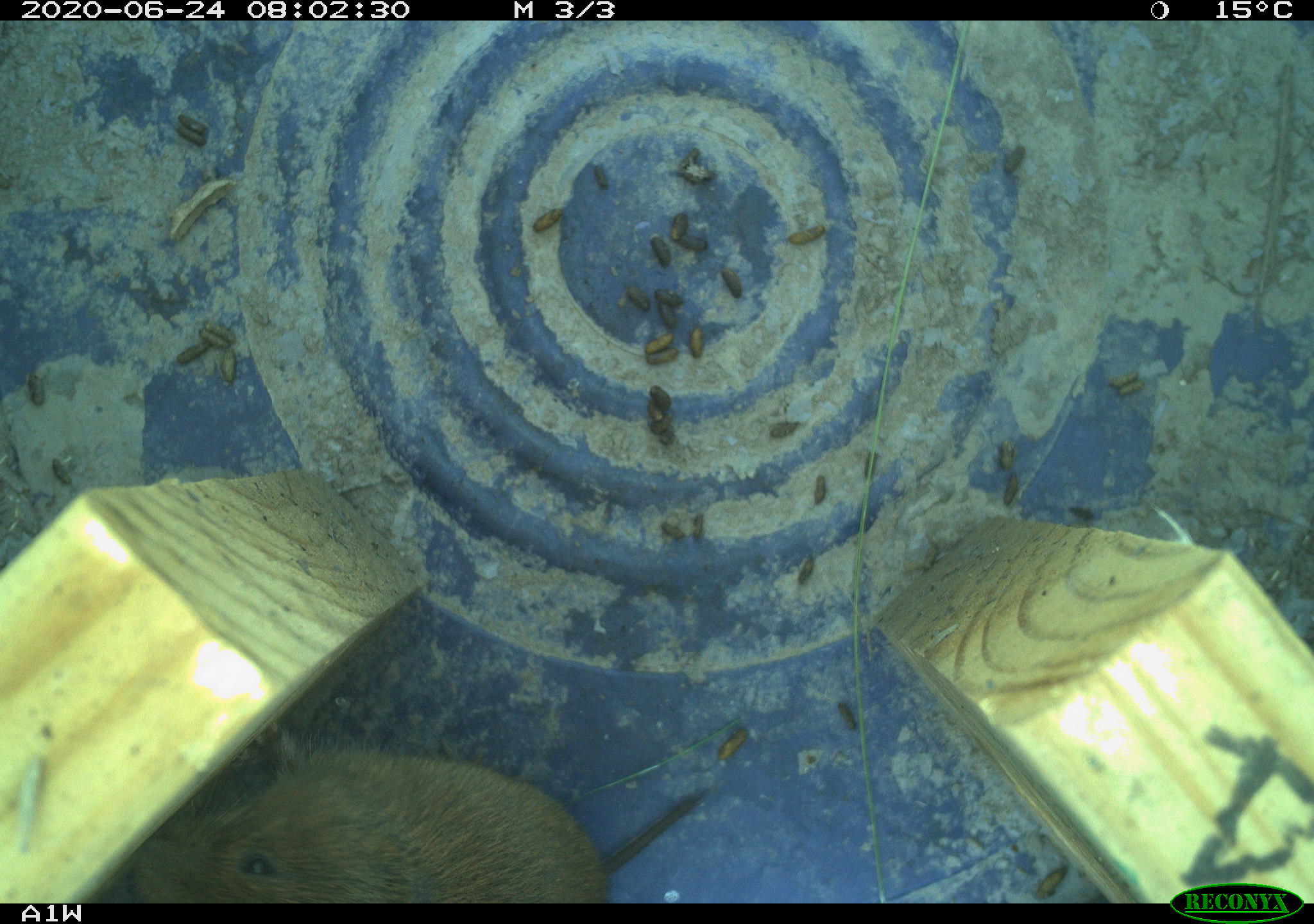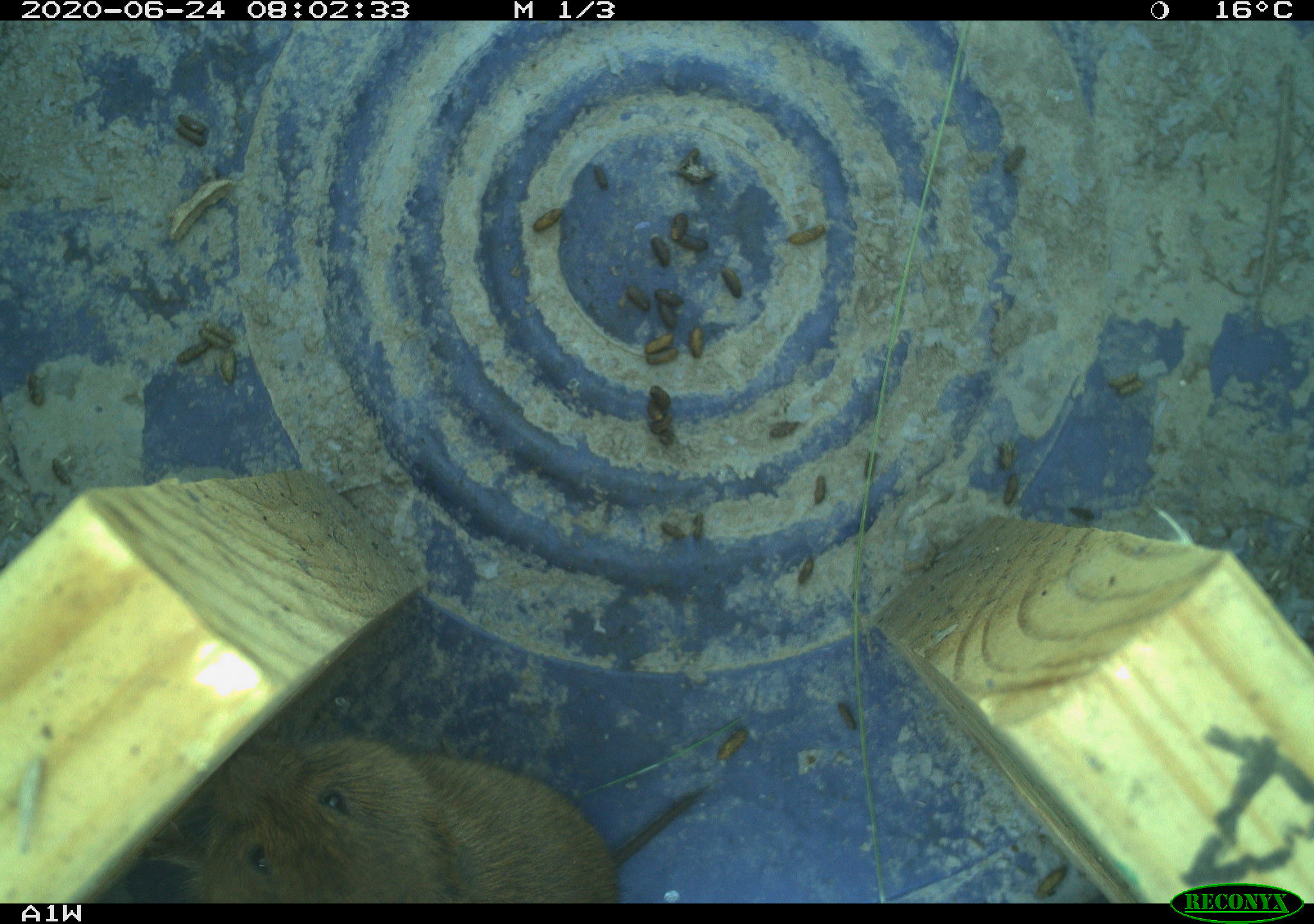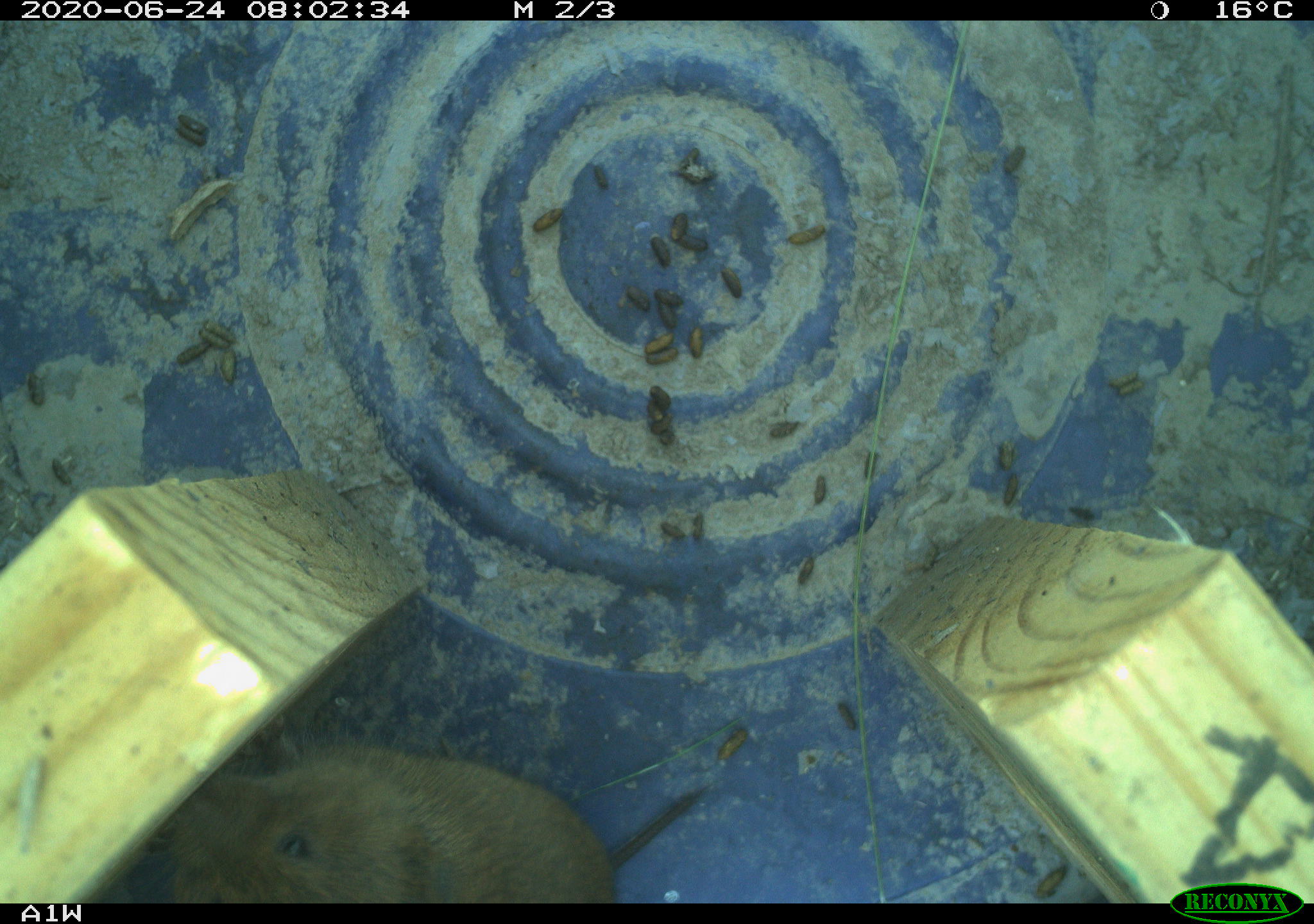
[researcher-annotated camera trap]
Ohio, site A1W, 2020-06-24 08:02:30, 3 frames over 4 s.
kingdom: Animalia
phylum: Chordata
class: Mammalia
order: Rodentia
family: Cricetidae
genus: Microtus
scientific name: Microtus pennsylvanicus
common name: meadow vole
Meadow vole (Microtus pennsylvanicus).